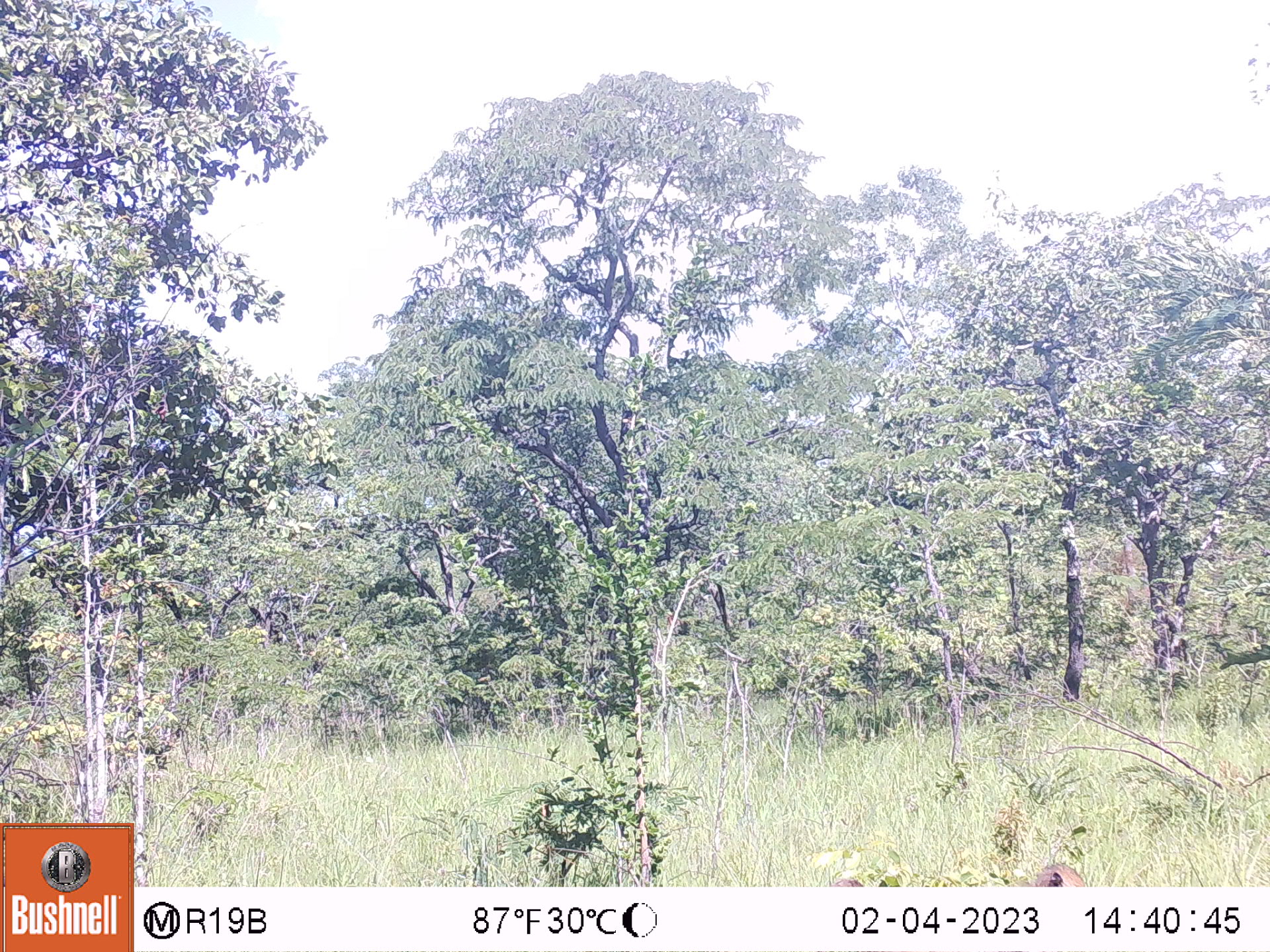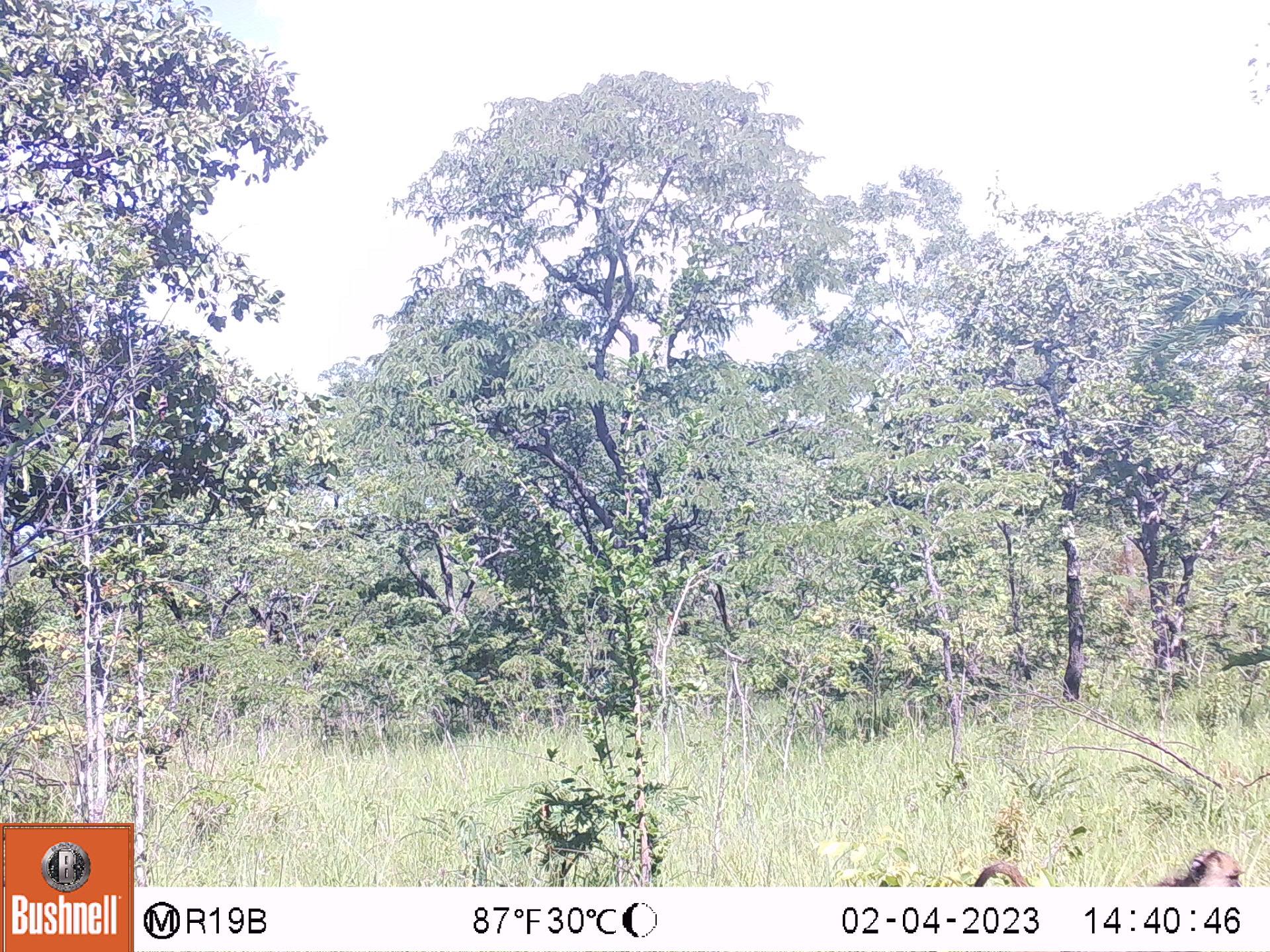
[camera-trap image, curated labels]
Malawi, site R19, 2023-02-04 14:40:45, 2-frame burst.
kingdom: Animalia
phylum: Chordata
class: Mammalia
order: Primates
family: Cercopithecidae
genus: Papio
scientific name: Papio cynocephalus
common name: yellow baboon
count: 1